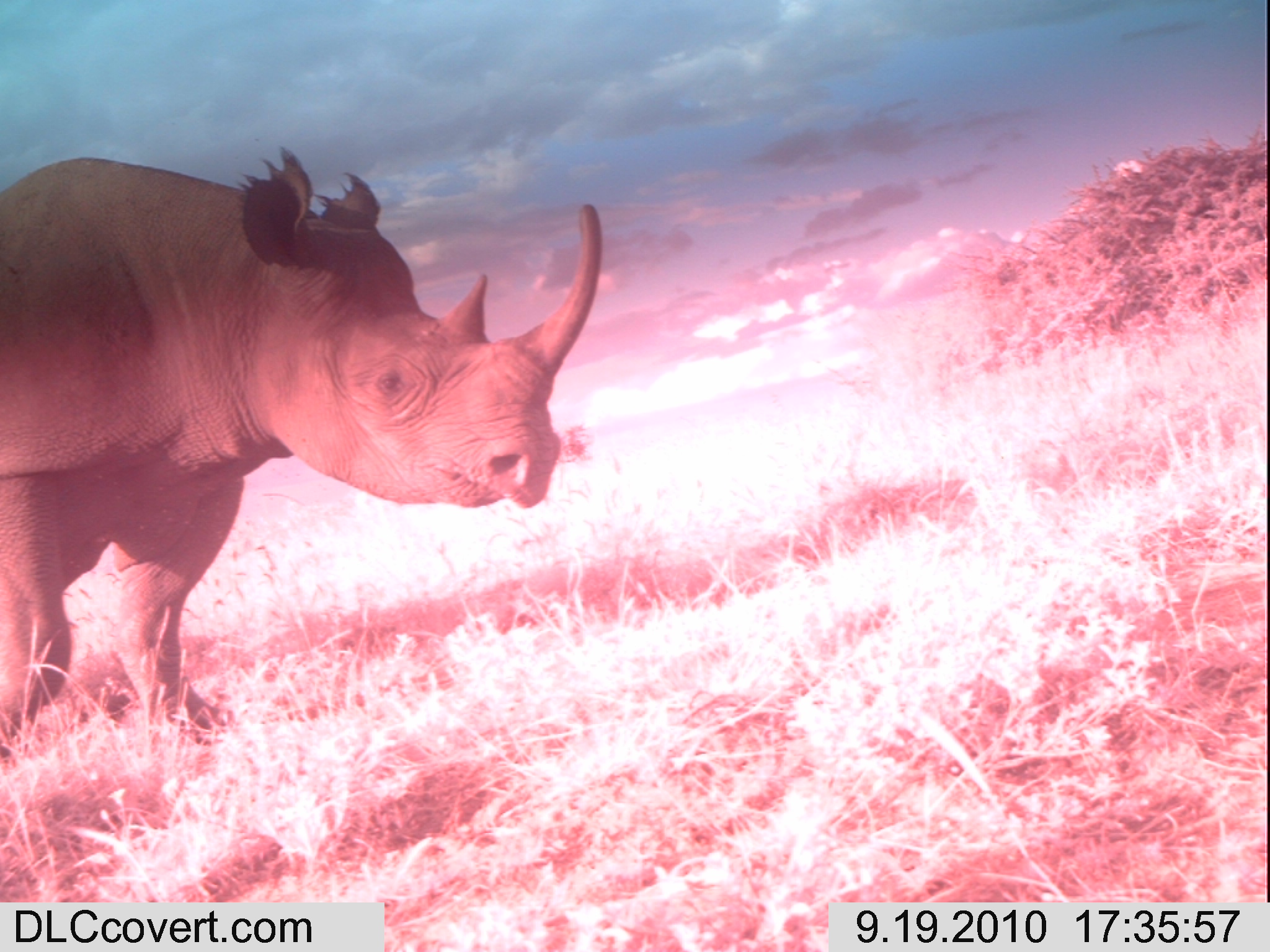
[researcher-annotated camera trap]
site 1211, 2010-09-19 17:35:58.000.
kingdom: Animalia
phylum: Chordata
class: Mammalia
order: Perissodactyla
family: Rhinocerotidae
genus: Diceros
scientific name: Diceros bicornis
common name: black rhinoceros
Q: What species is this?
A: Diceros bicornis (black rhinoceros).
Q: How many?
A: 1.